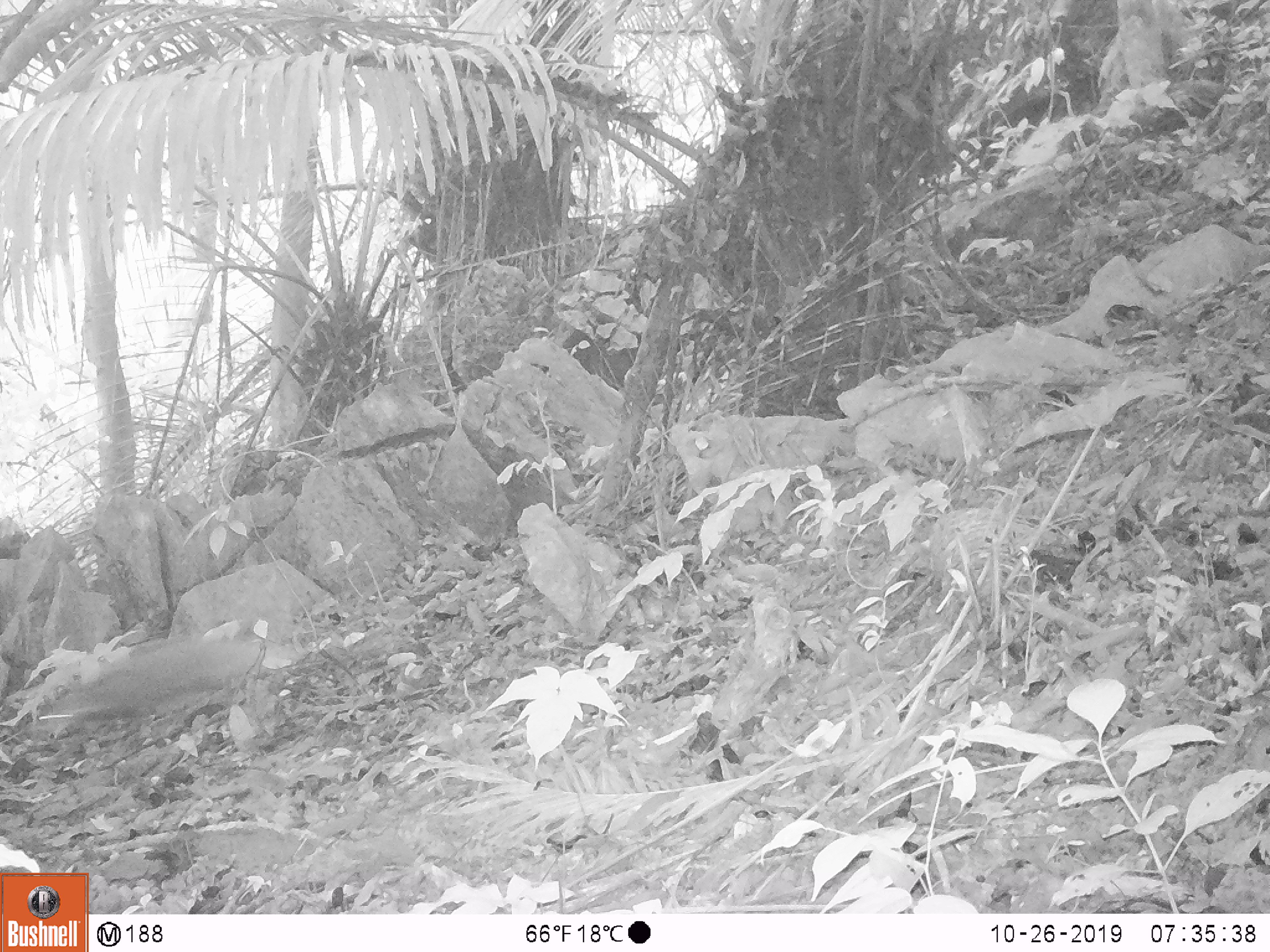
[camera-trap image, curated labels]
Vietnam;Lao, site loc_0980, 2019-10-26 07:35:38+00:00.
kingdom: Animalia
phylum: Chordata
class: Mammalia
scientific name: Mammalia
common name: mammal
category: unidentified mammal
Unidentified mammal (mammal) (Mammalia). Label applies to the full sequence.